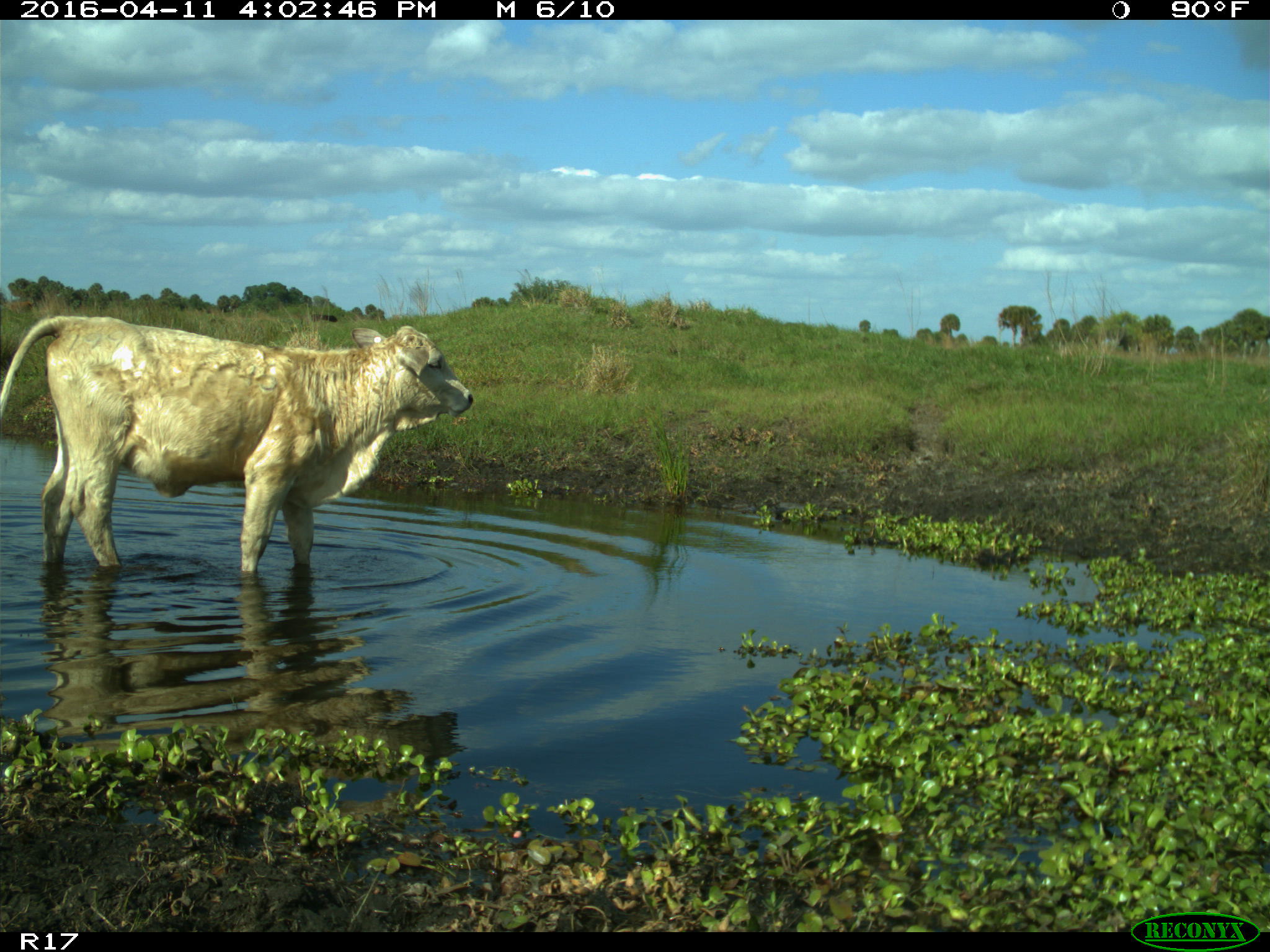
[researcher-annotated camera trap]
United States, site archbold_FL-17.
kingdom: Animalia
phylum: Chordata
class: Mammalia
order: Artiodactyla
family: Bovidae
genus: Bos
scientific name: Bos taurus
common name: domestic cow